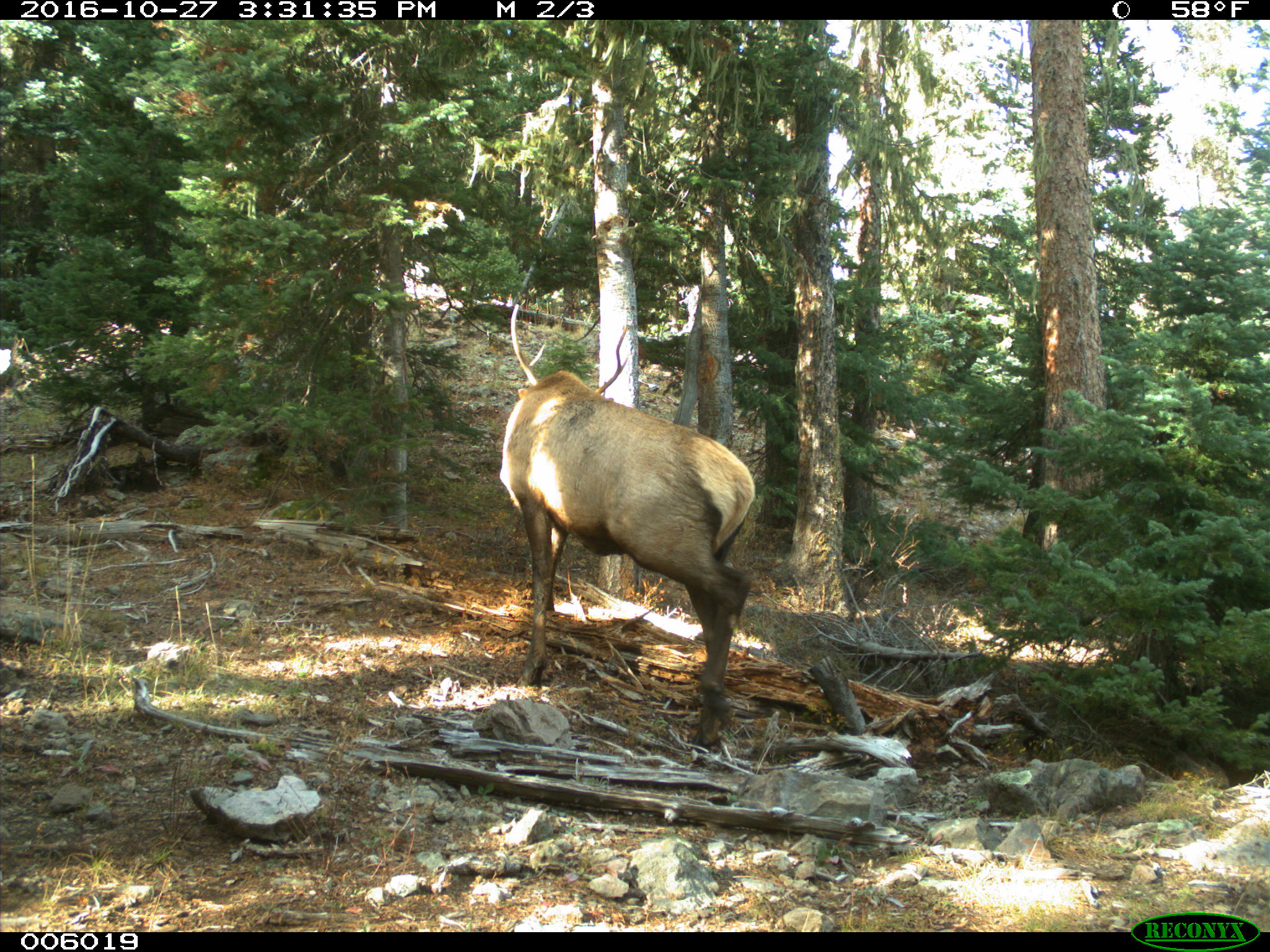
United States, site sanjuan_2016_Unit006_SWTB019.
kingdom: Animalia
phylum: Chordata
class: Mammalia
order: Artiodactyla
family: Cervidae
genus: Cervus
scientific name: Cervus elaphus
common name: red deer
Cervus elaphus (red deer).